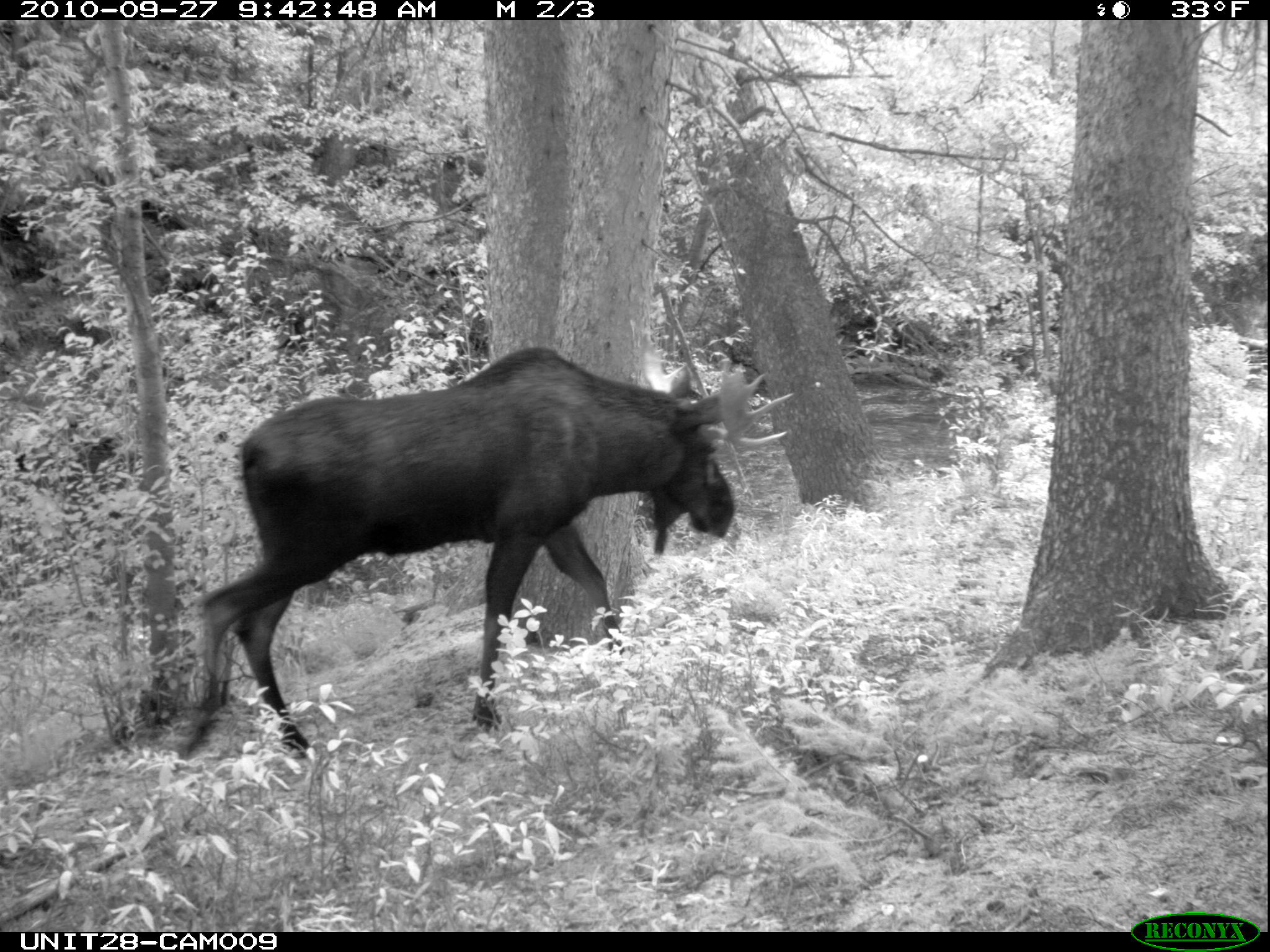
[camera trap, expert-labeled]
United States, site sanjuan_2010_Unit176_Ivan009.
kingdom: Animalia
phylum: Chordata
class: Mammalia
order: Artiodactyla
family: Cervidae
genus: Alces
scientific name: Alces alces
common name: moose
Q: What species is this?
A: Alces alces (moose).